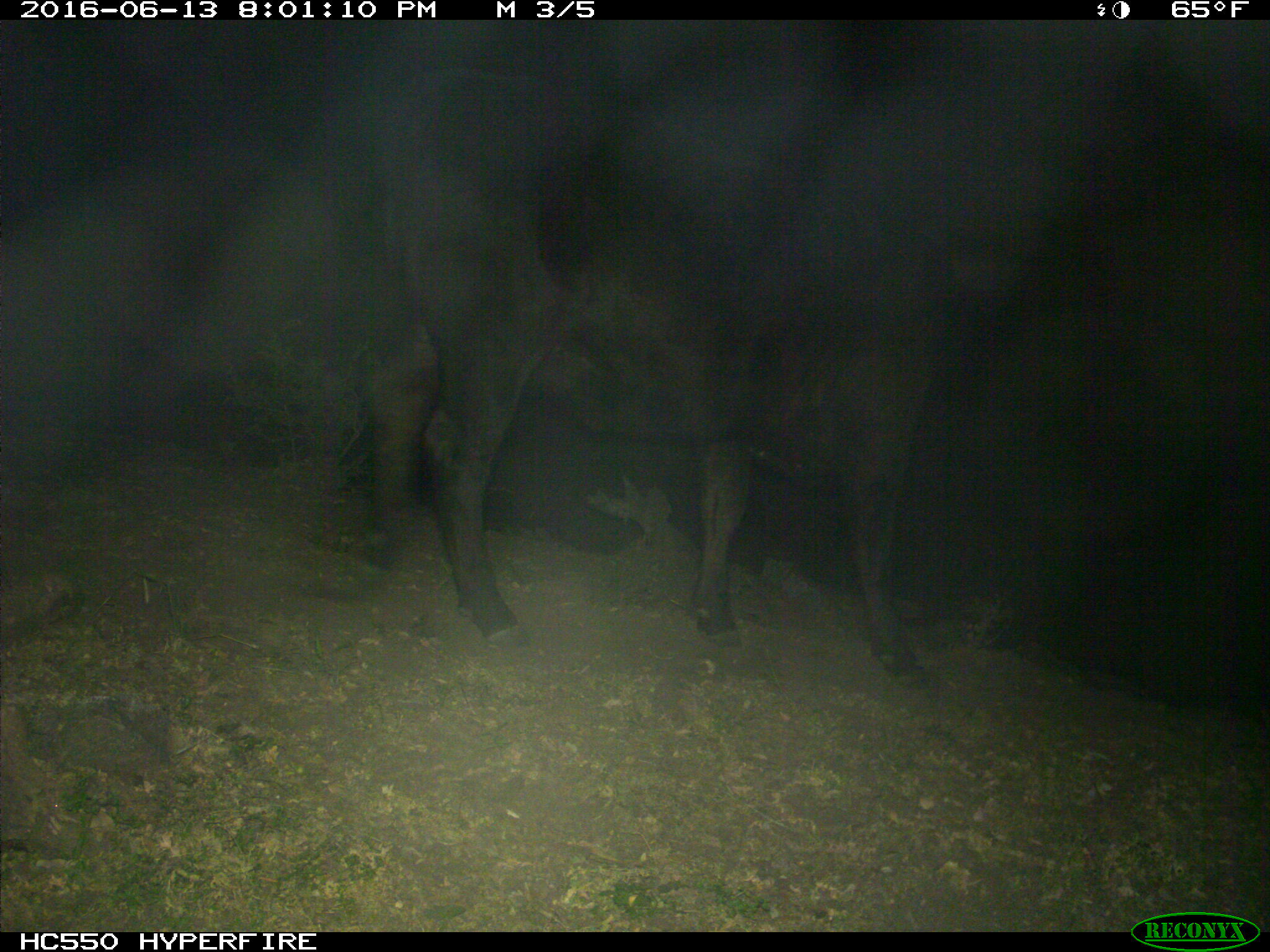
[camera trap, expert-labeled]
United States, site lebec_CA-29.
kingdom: Animalia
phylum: Chordata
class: Mammalia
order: Artiodactyla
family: Bovidae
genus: Bos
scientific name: Bos taurus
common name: domestic cow